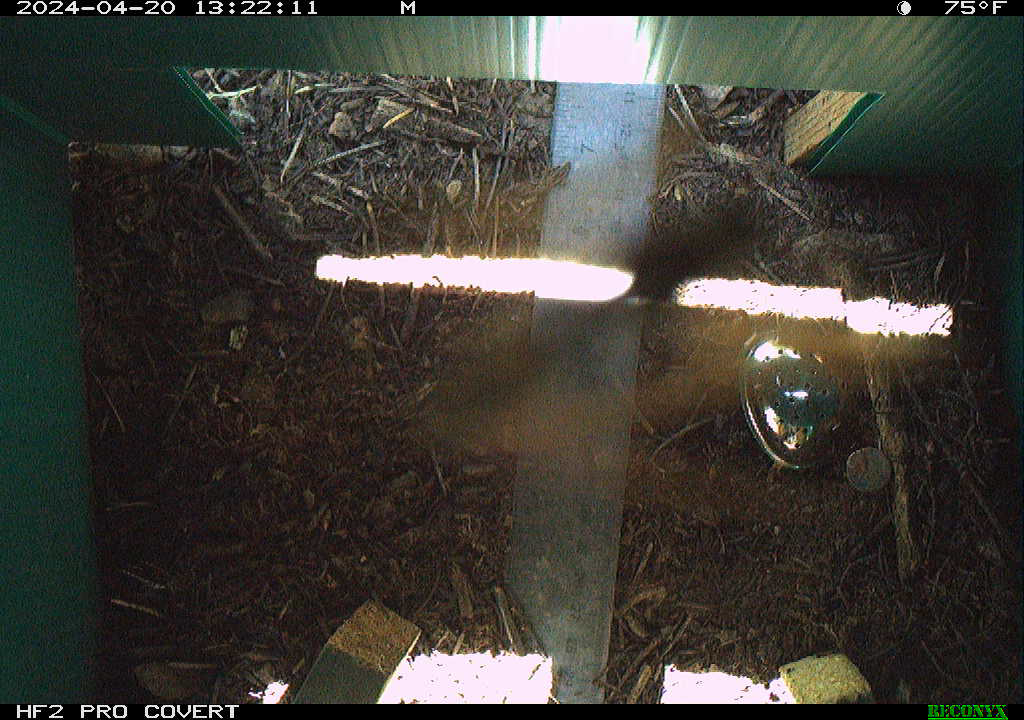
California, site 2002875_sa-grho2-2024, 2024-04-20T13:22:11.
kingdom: Animalia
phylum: Arthropoda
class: Insecta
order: Hymenoptera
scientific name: Hymenoptera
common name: ants, bees, wasps, and sawflies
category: hymenoptera order